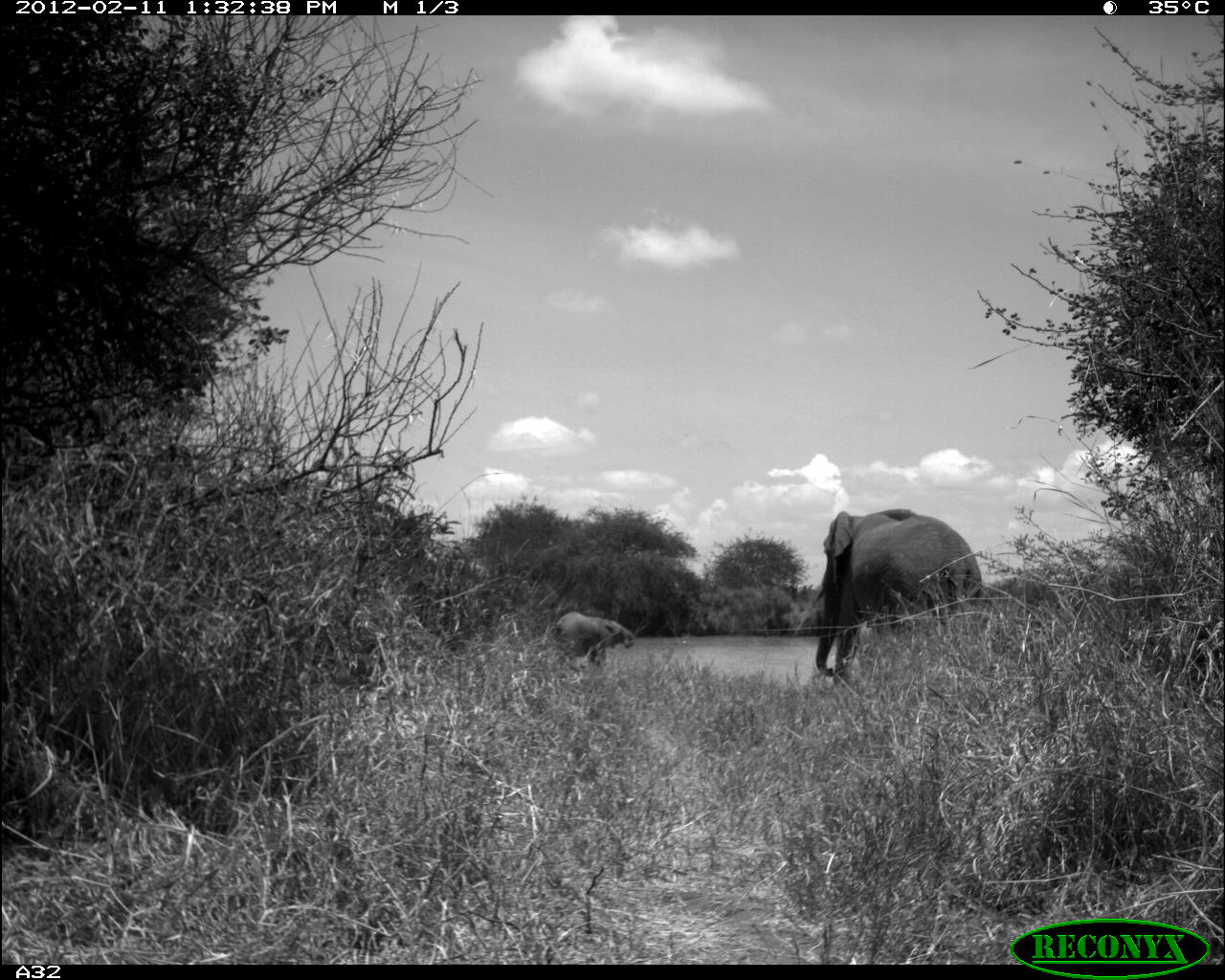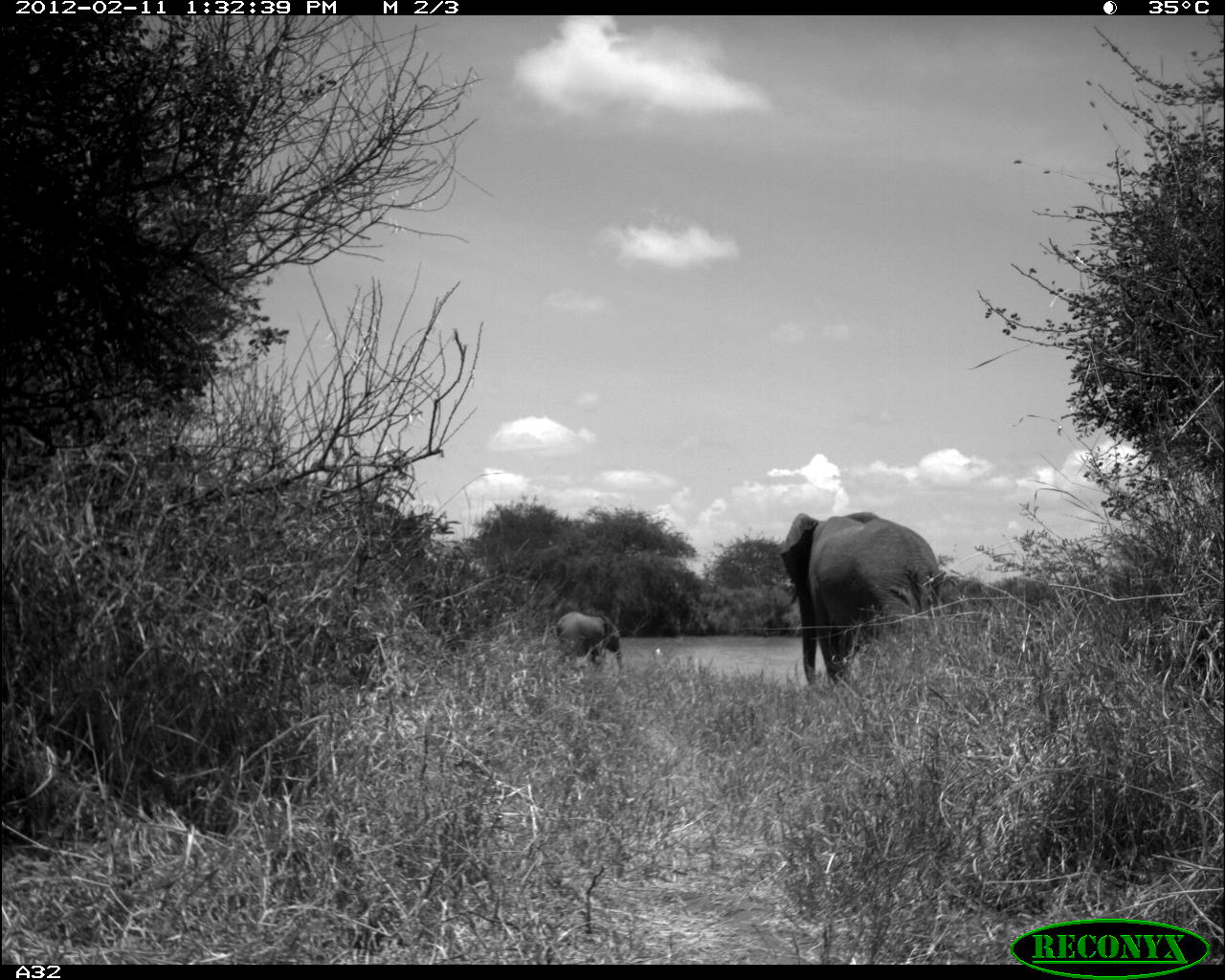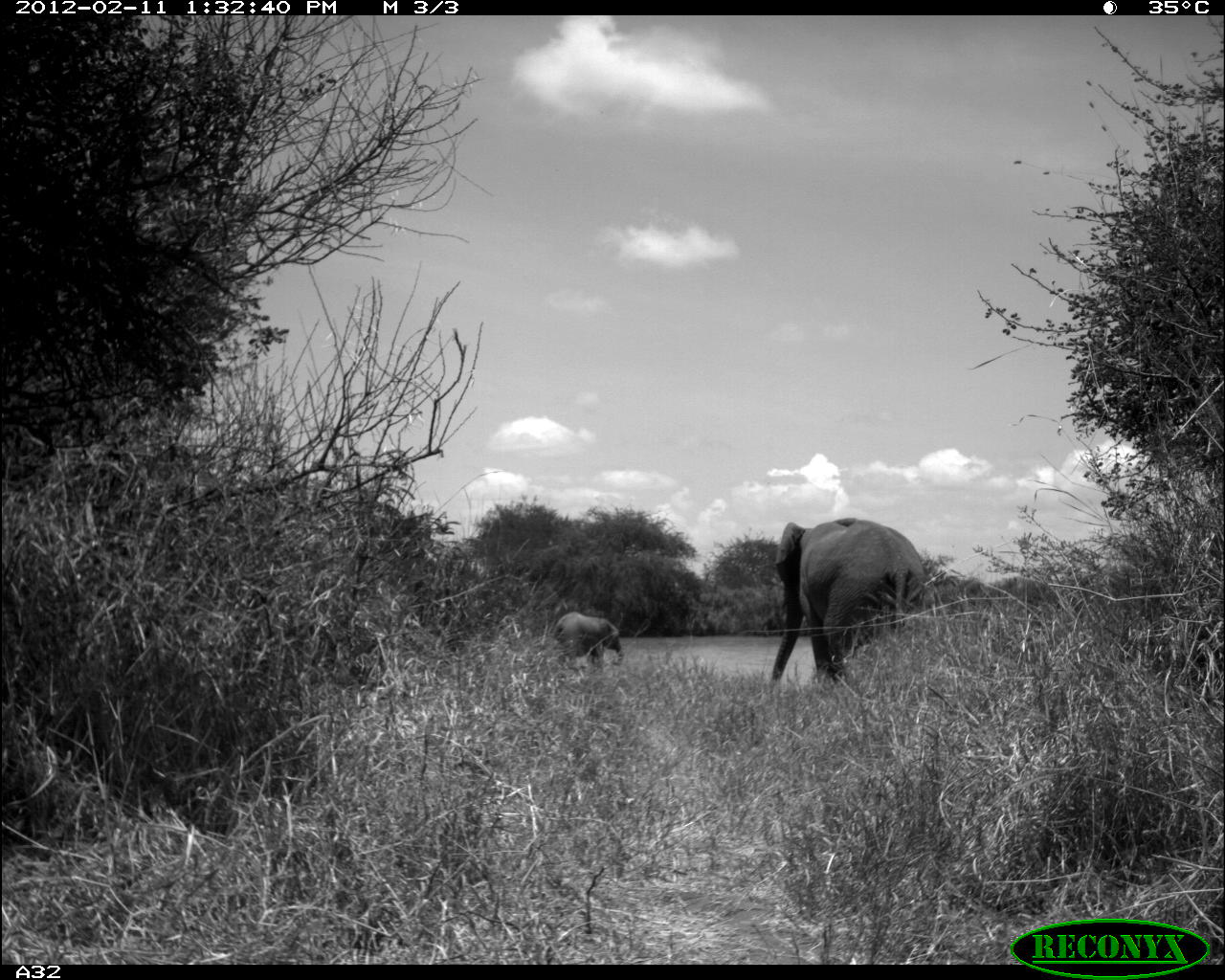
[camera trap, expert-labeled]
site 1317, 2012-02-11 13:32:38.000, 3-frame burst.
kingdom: Animalia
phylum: Chordata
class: Mammalia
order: Proboscidea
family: Elephantidae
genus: Loxodonta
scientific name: Loxodonta africana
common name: african bush elephant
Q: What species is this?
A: Loxodonta africana (african bush elephant).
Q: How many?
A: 2.